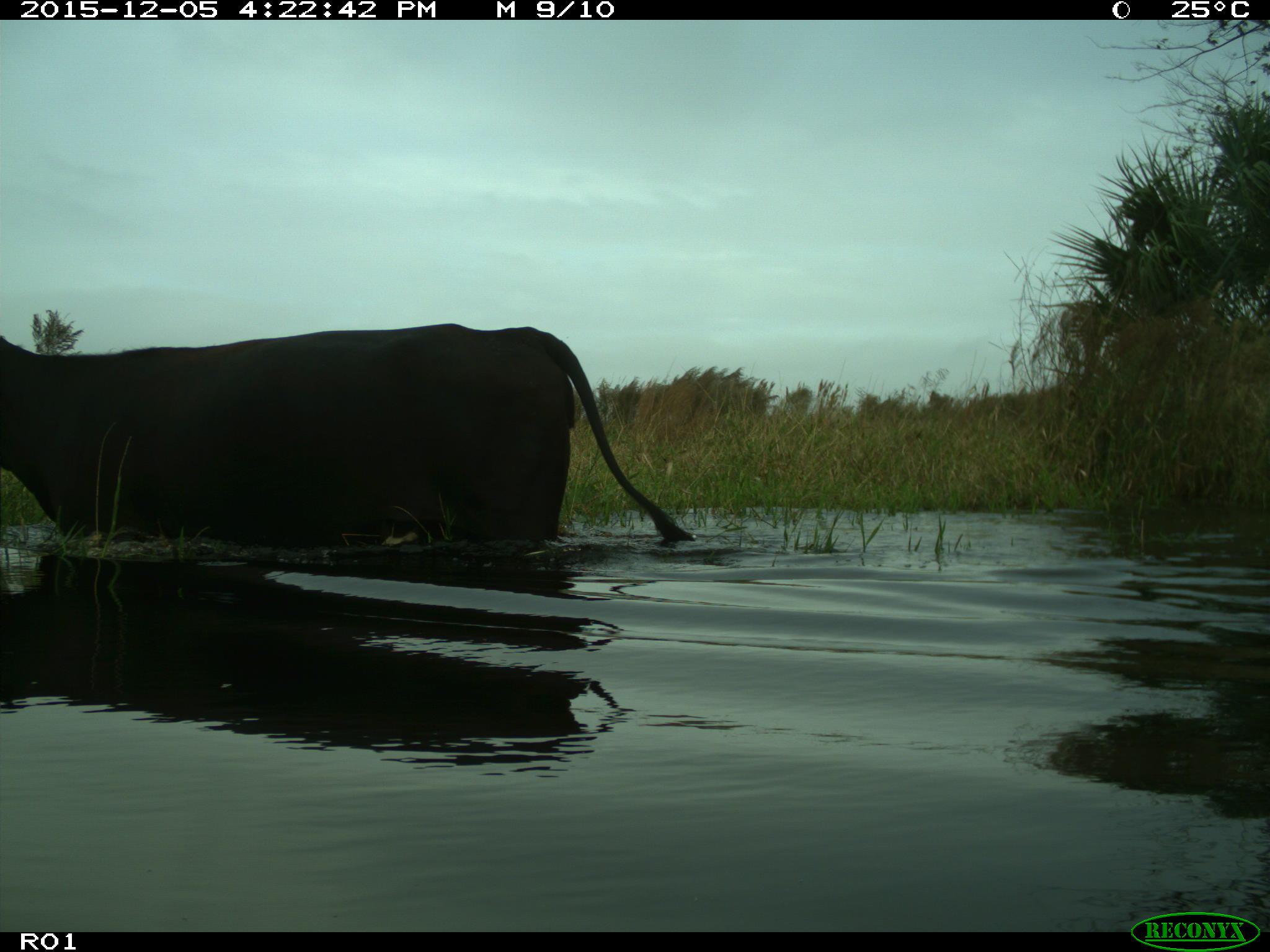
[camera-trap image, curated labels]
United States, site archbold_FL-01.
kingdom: Animalia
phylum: Chordata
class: Mammalia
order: Artiodactyla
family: Bovidae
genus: Bos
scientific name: Bos taurus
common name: domestic cow